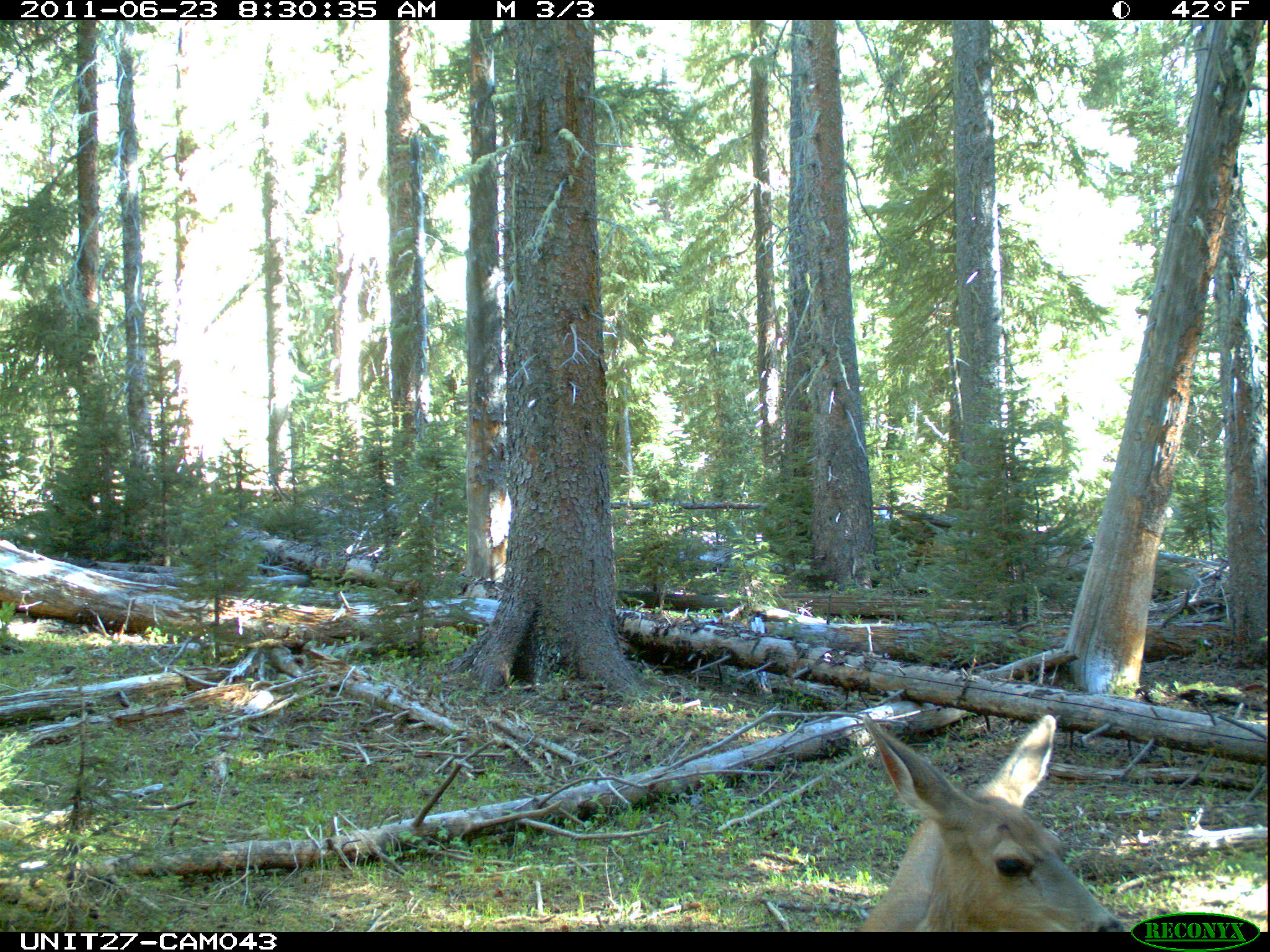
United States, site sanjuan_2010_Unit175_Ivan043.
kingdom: Animalia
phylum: Chordata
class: Mammalia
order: Artiodactyla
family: Cervidae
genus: Odocoileus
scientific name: Odocoileus hemionus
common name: mule deer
Odocoileus hemionus (mule deer).